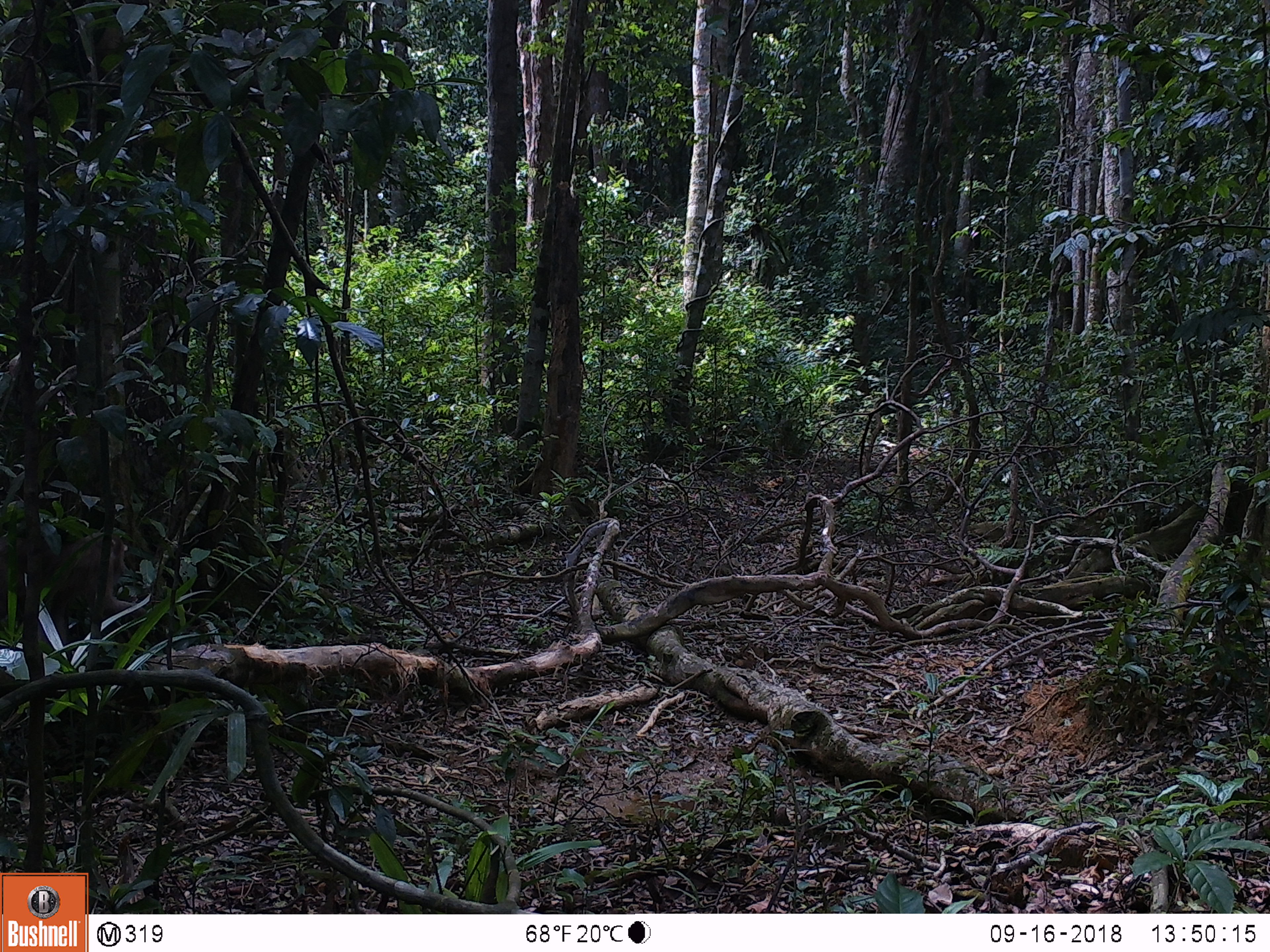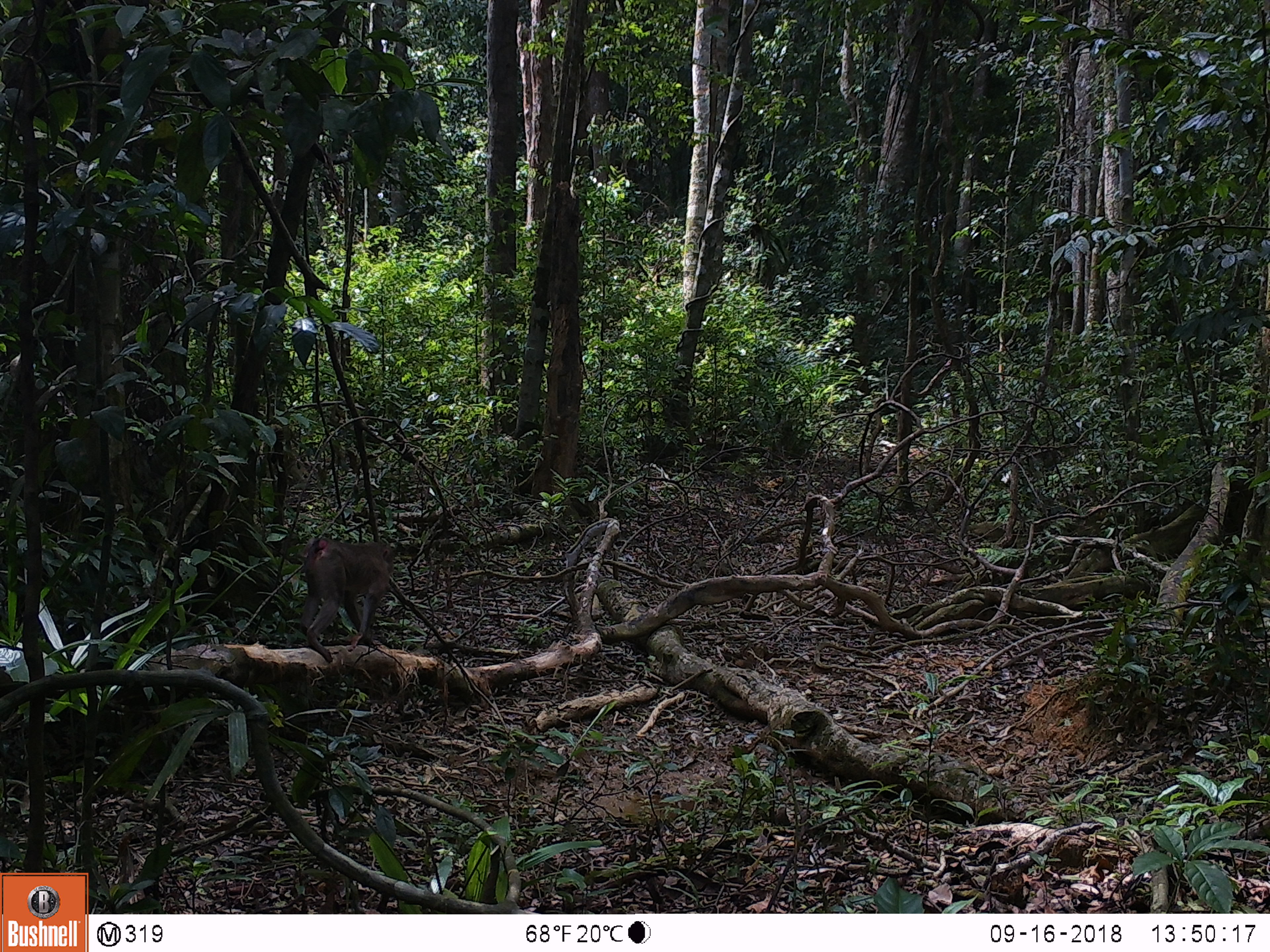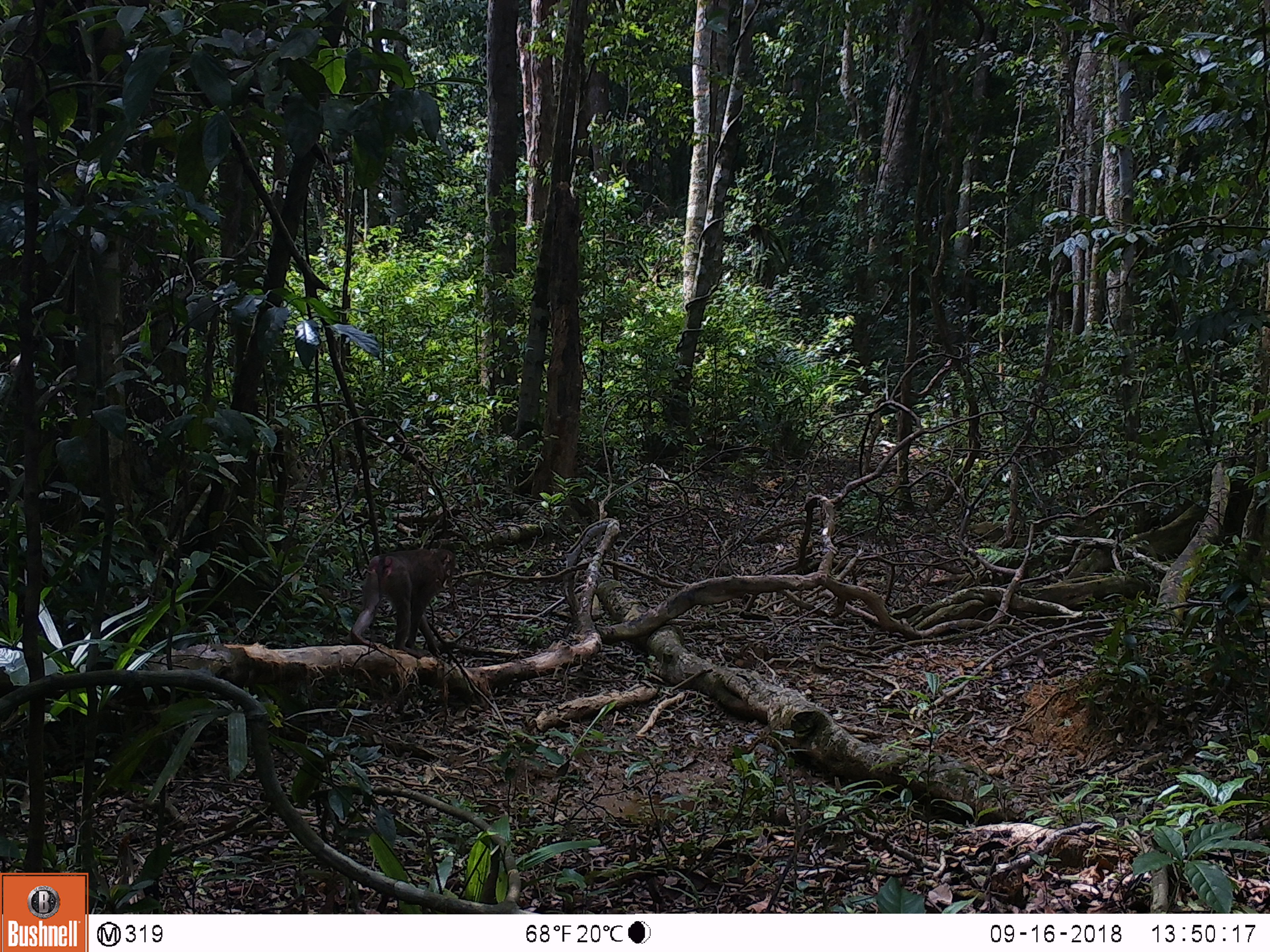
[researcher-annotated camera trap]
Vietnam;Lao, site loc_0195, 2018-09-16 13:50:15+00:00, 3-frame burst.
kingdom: Animalia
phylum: Chordata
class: Mammalia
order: Primates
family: Cercopithecidae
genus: Macaca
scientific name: Macaca nemestrina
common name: pig-tailed macaque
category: pig tailed macaque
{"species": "pig tailed macaque (pig-tailed macaque) (Macaca nemestrina)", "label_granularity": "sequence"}